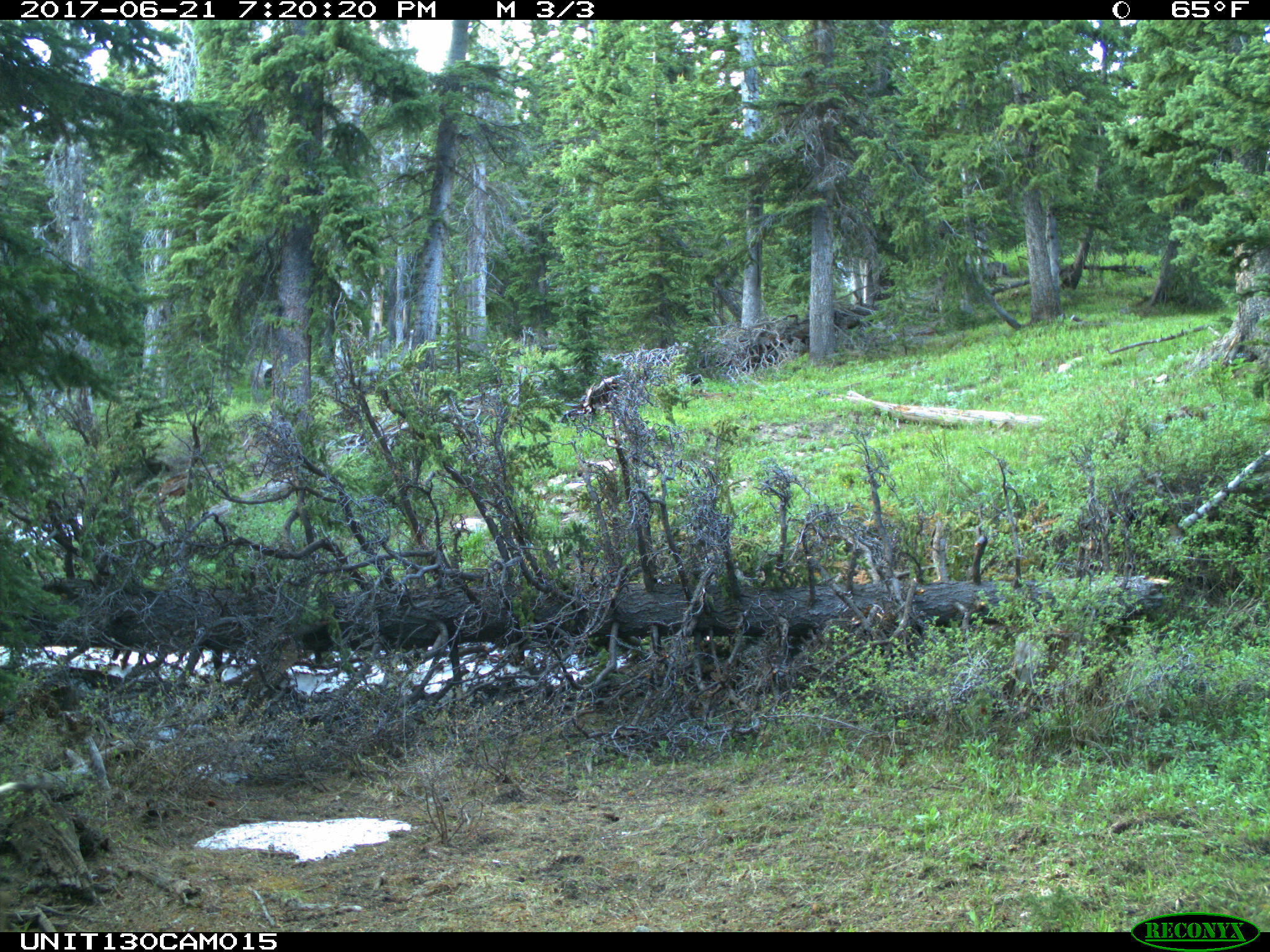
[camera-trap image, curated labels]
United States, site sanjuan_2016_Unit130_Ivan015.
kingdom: Animalia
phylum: Chordata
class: Mammalia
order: Artiodactyla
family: Cervidae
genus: Odocoileus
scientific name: Odocoileus hemionus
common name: mule deer